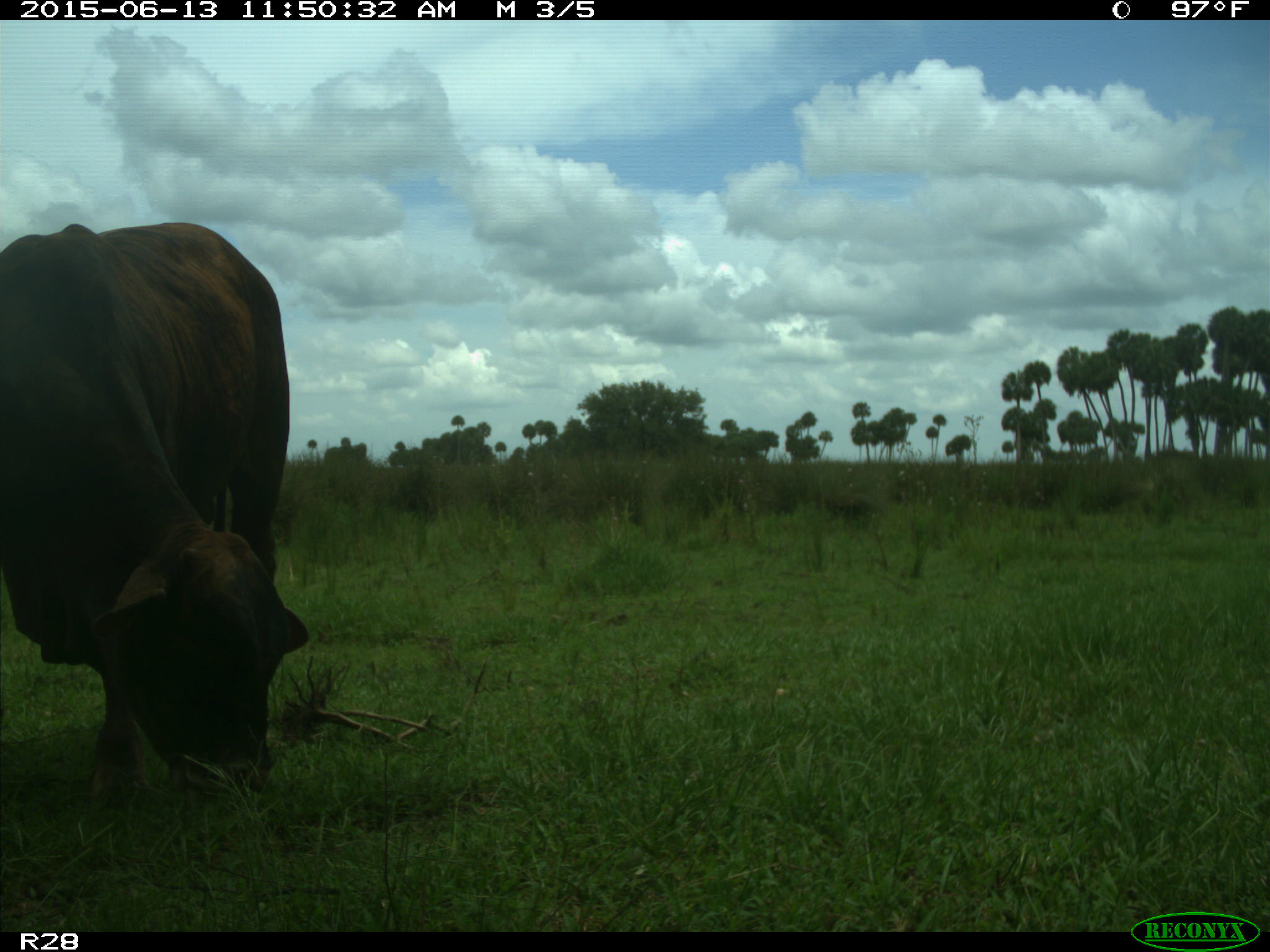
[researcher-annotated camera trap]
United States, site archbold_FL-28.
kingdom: Animalia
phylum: Chordata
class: Mammalia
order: Artiodactyla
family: Bovidae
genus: Bos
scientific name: Bos taurus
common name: domestic cow